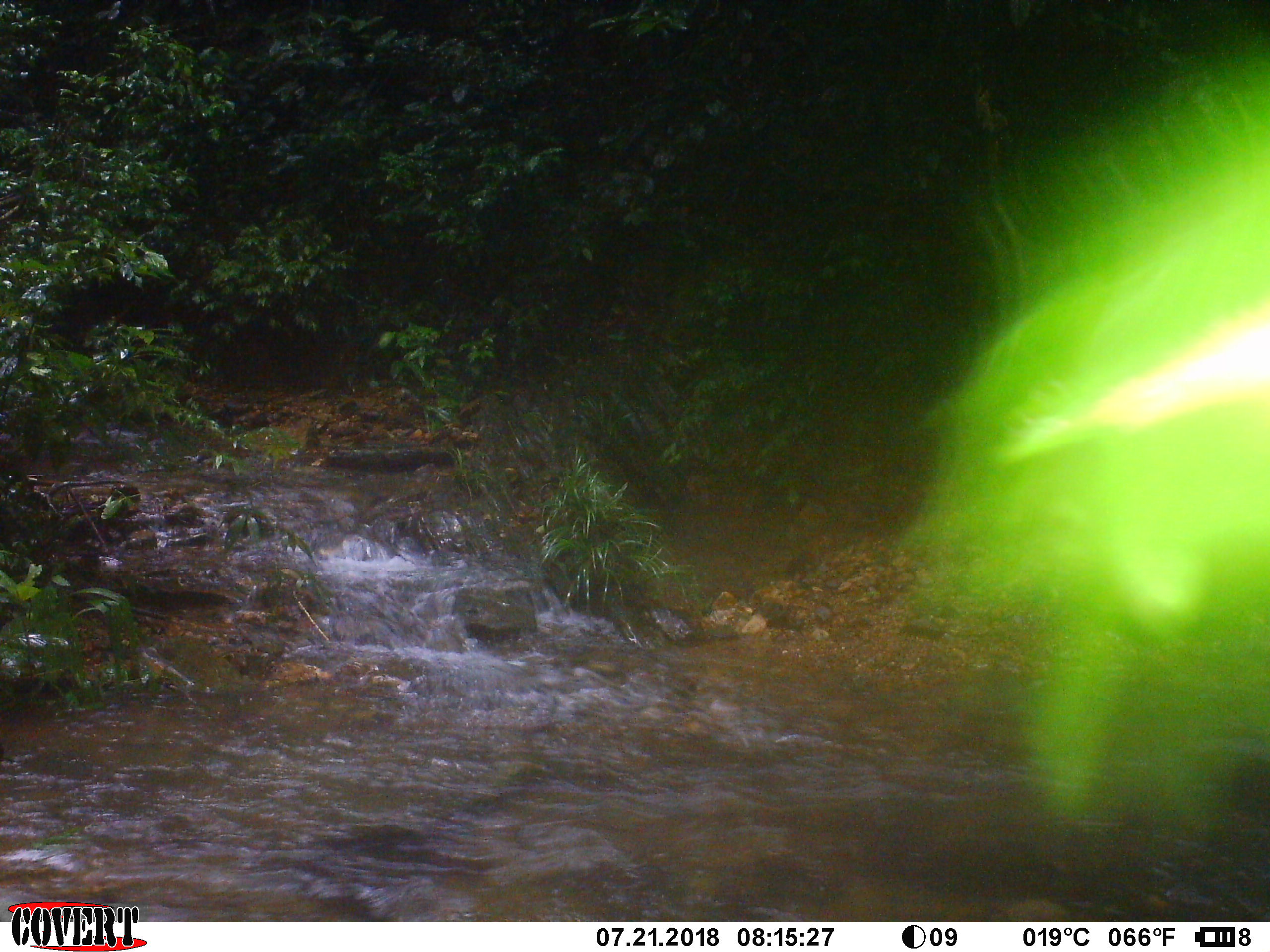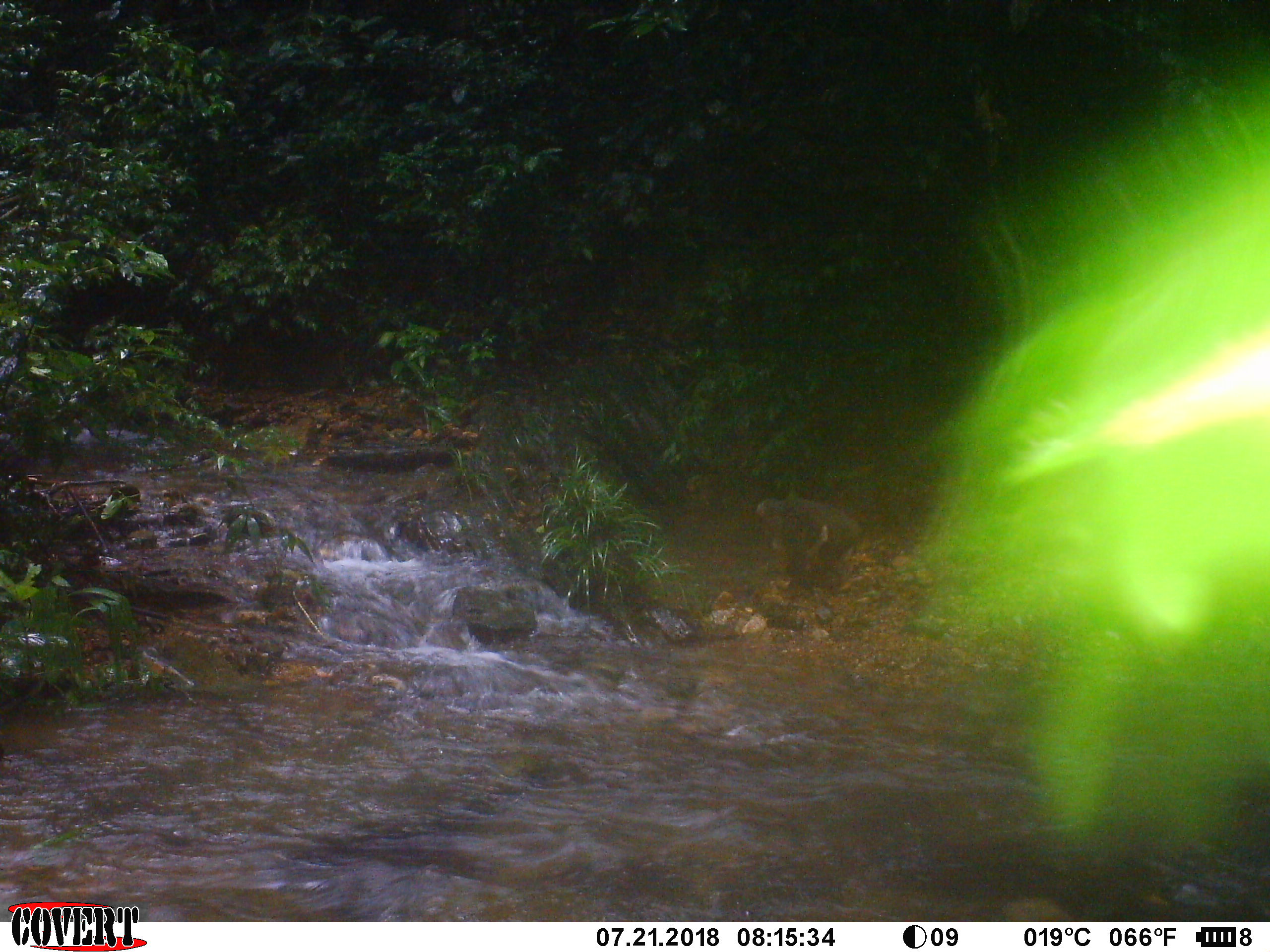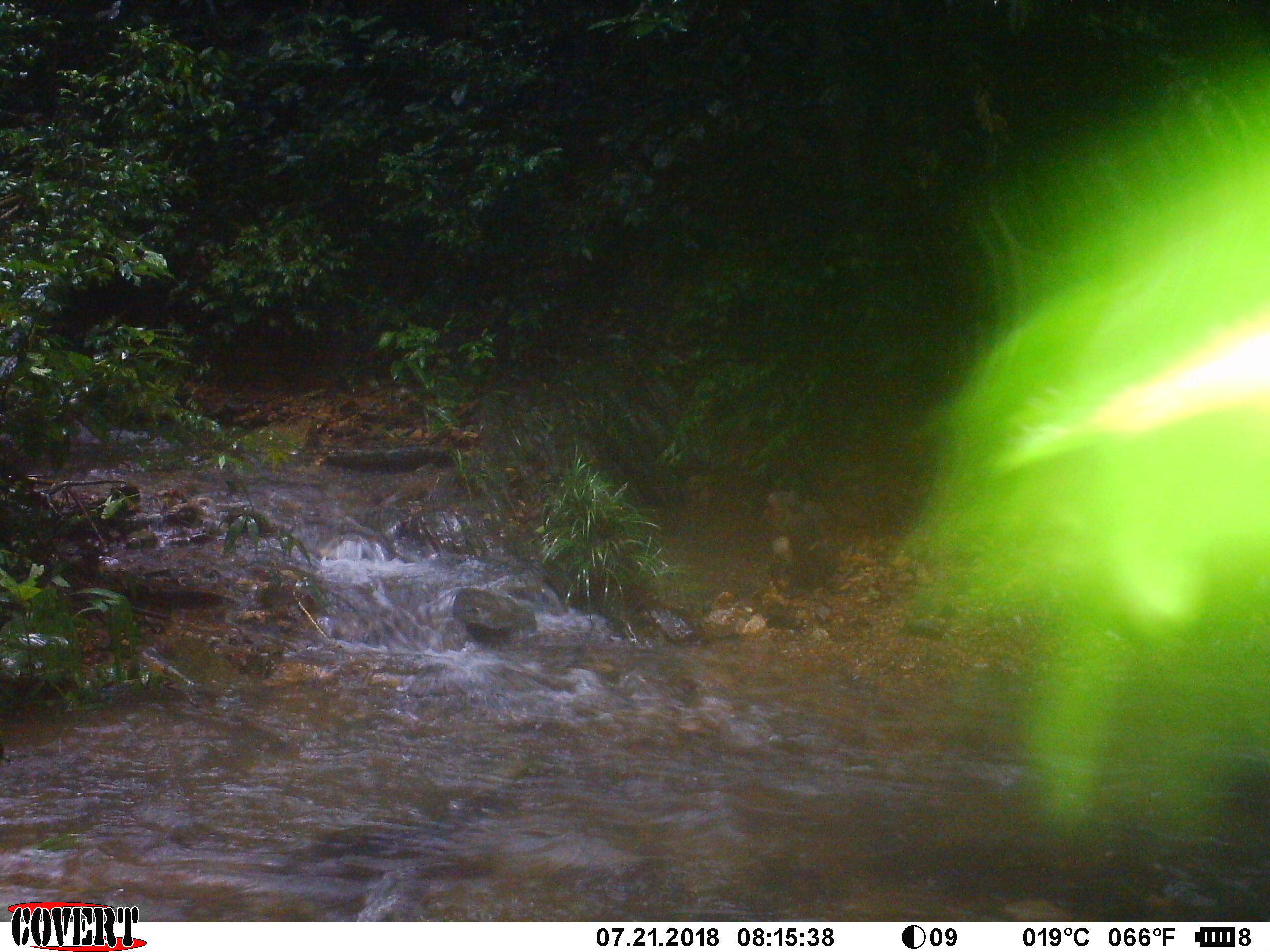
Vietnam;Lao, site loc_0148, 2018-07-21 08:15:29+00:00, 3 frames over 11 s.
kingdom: Animalia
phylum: Chordata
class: Mammalia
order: Primates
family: Cercopithecidae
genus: Macaca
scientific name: Macaca arctoides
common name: stump-tailed macaque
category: stump tailed macaque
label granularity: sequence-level